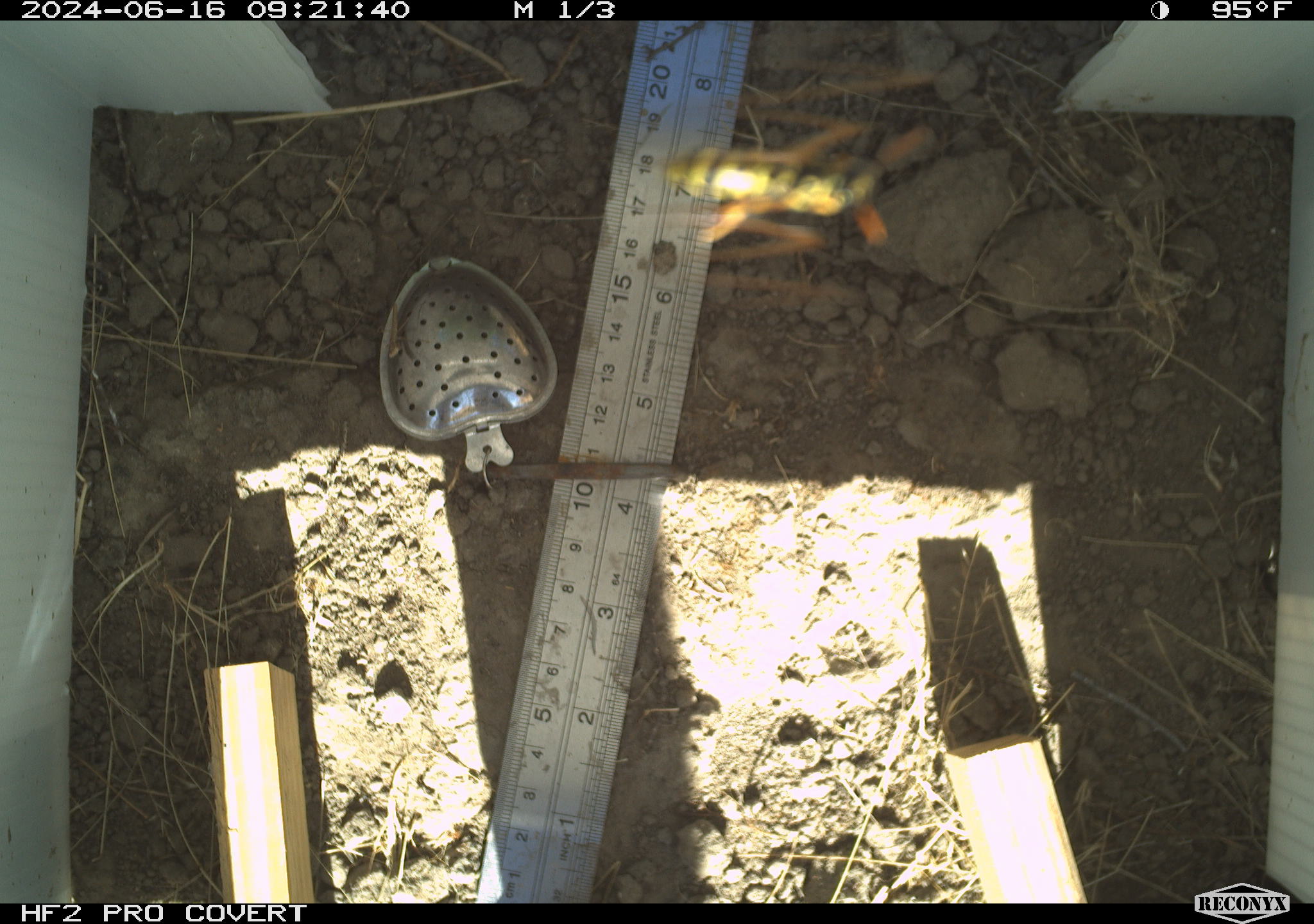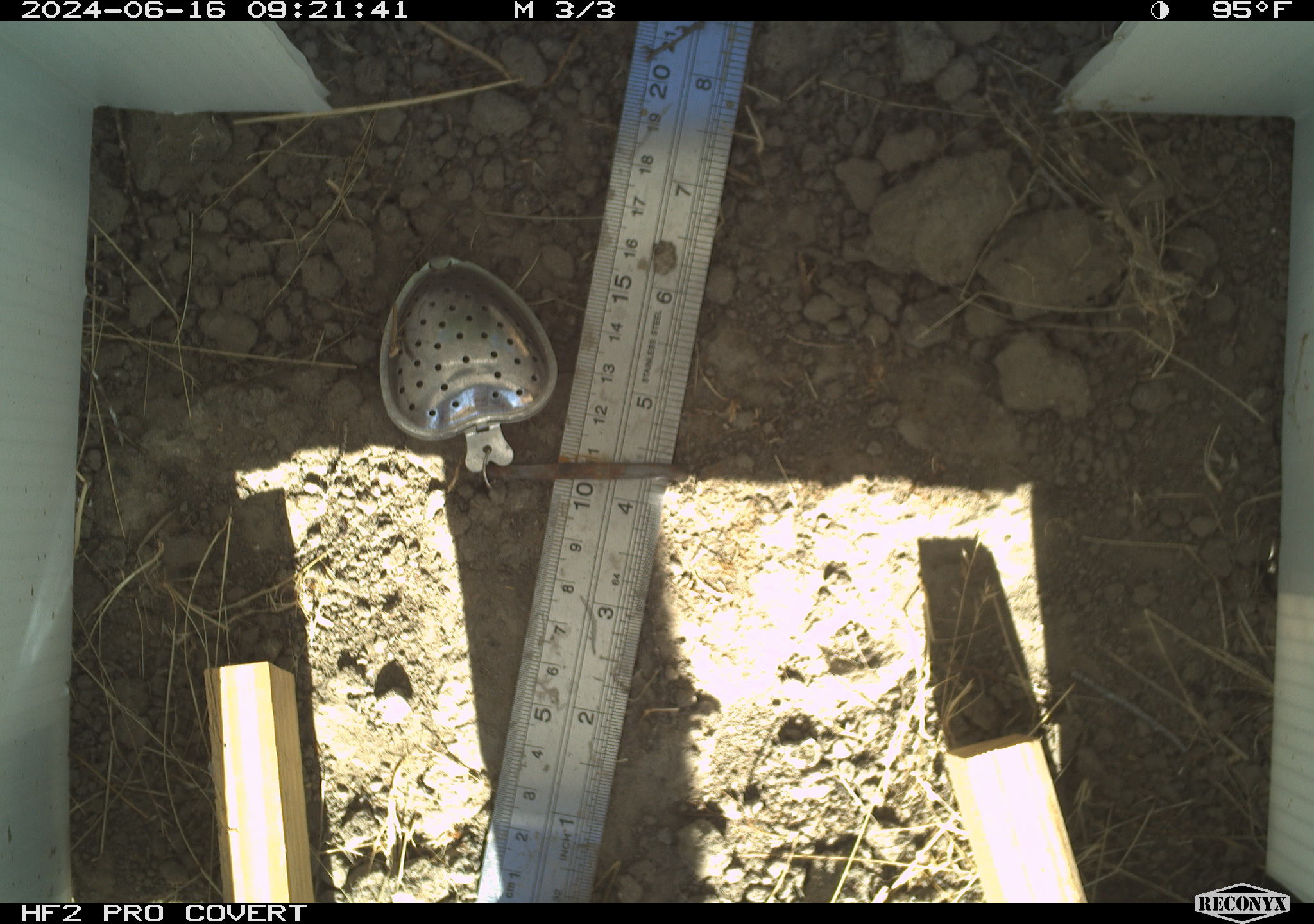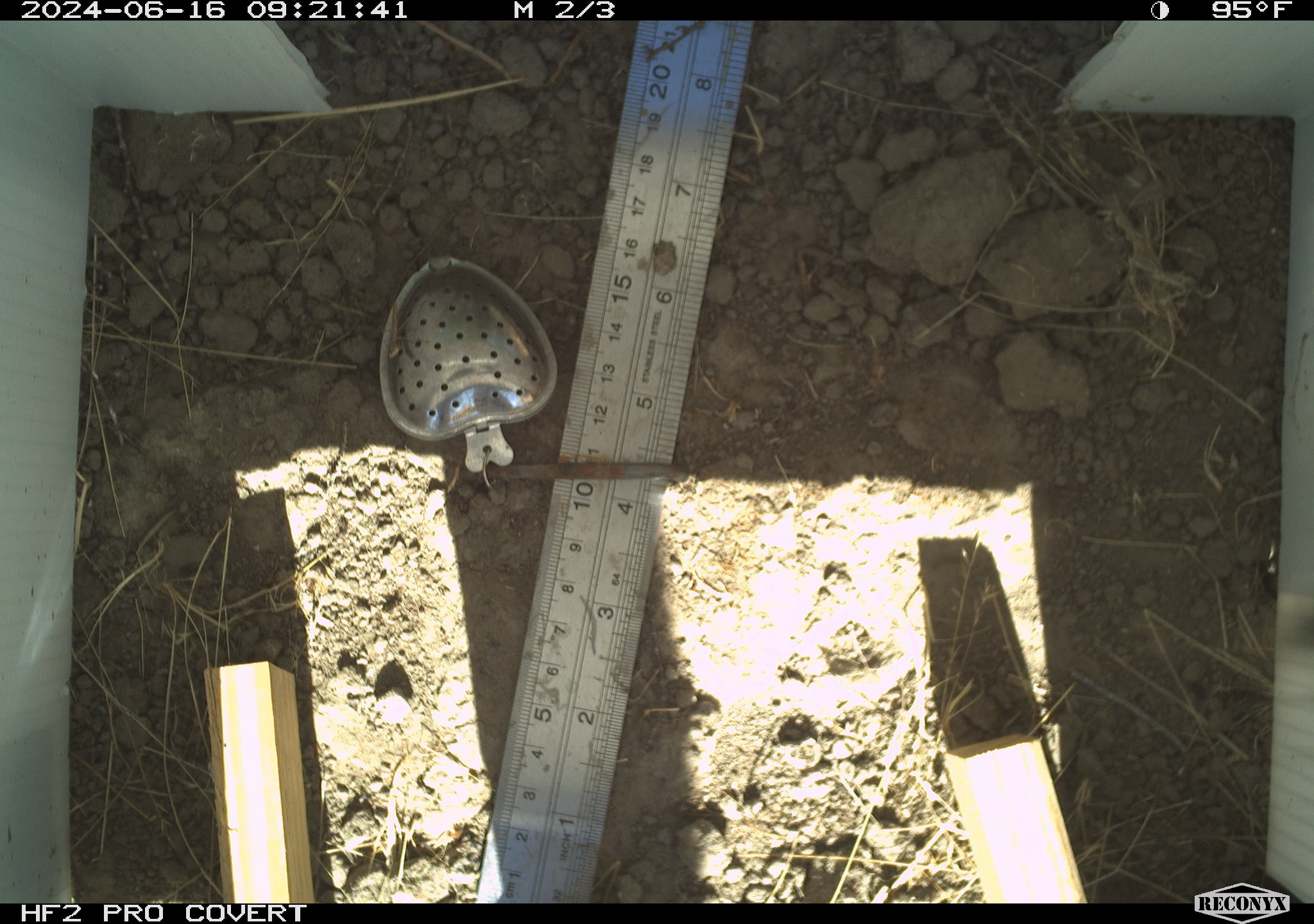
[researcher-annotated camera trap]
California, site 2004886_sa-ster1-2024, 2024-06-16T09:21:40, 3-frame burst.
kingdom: Animalia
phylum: Arthropoda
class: Insecta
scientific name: Insecta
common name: insect